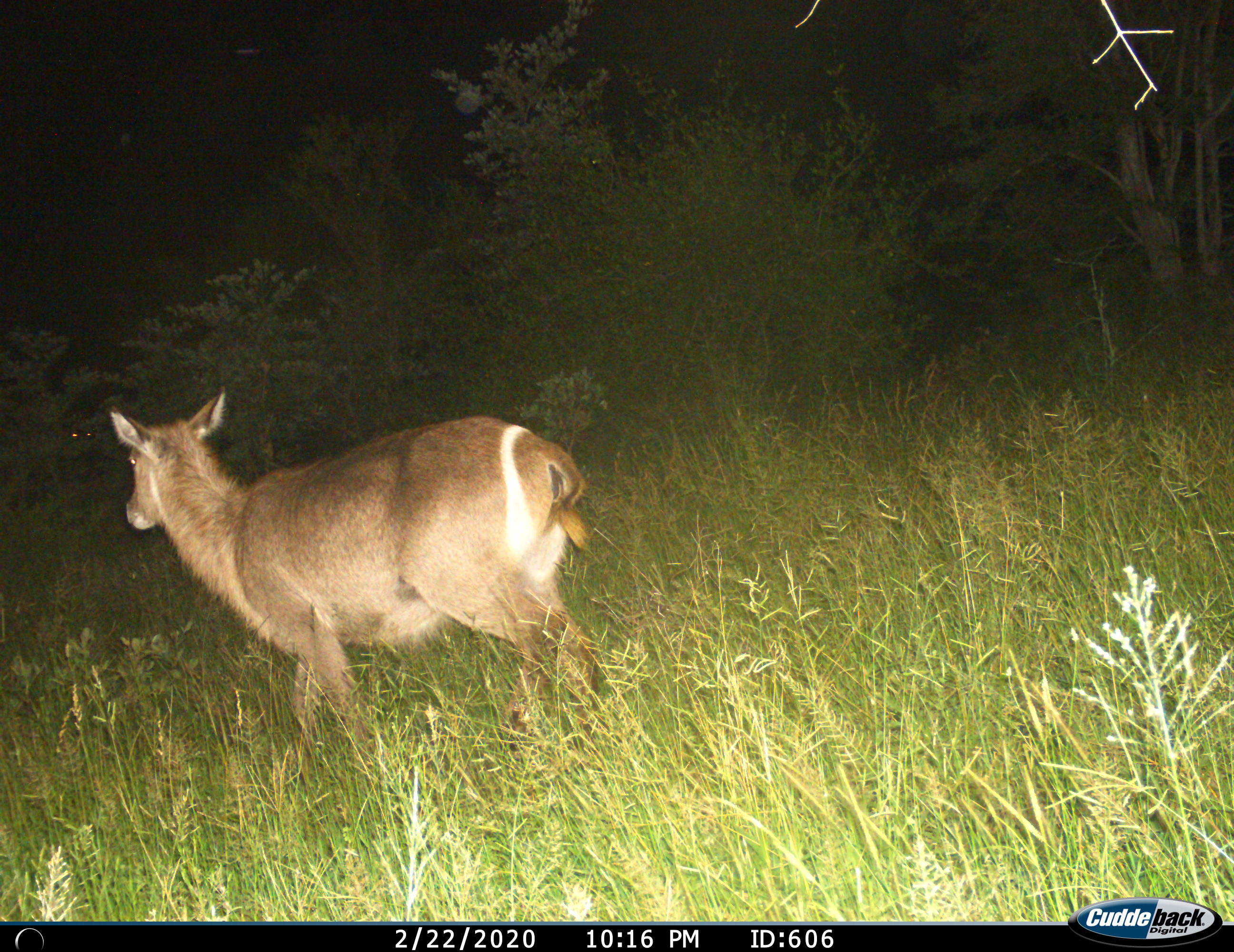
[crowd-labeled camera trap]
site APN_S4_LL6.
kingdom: Animalia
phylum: Chordata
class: Mammalia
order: Artiodactyla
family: Bovidae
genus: Kobus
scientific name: Kobus ellipsiprymnus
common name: waterbuck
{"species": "waterbuck (Kobus ellipsiprymnus)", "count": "1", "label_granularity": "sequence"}